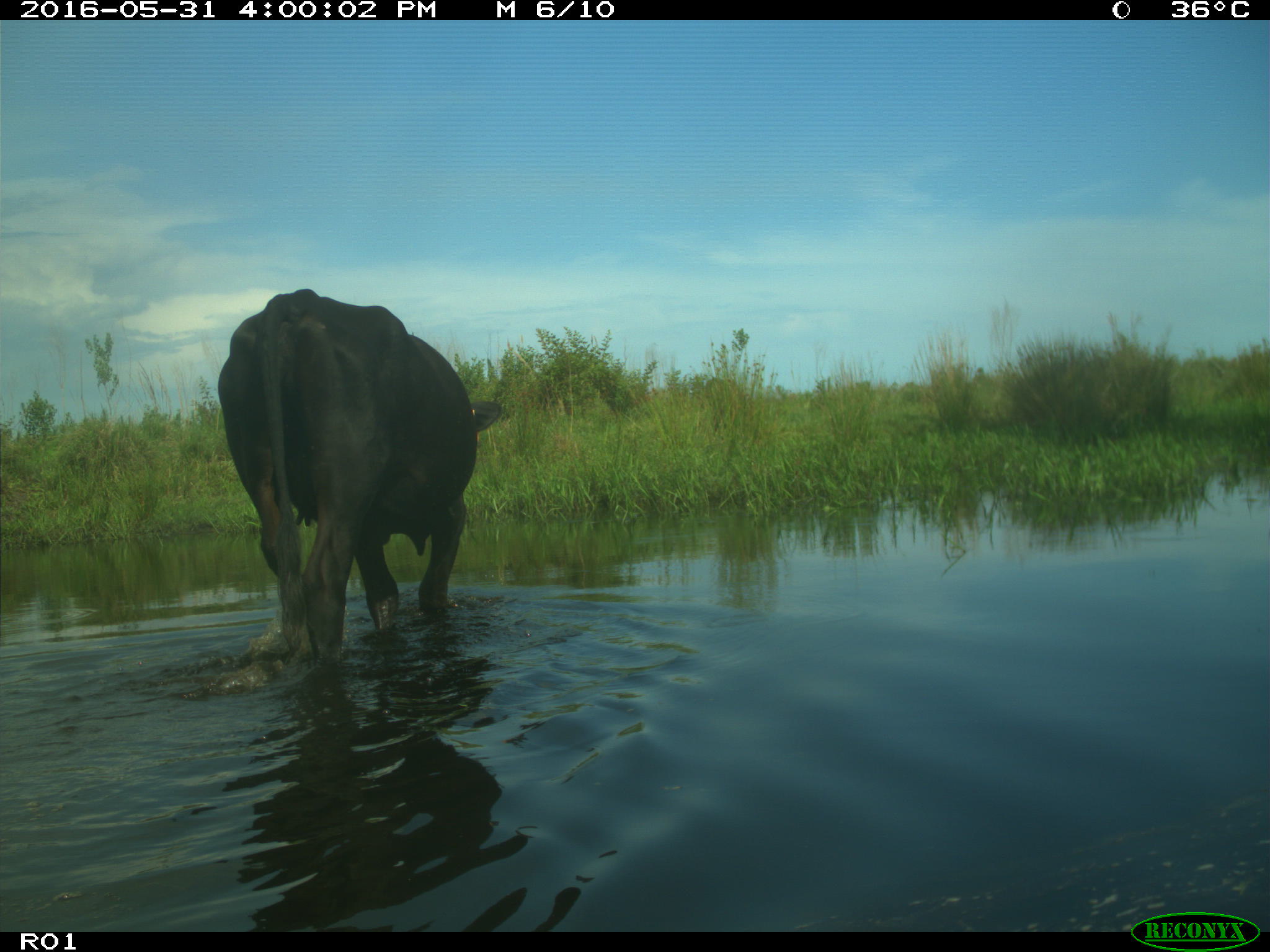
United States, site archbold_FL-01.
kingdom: Animalia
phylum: Chordata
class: Mammalia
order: Artiodactyla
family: Bovidae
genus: Bos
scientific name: Bos taurus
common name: domestic cow